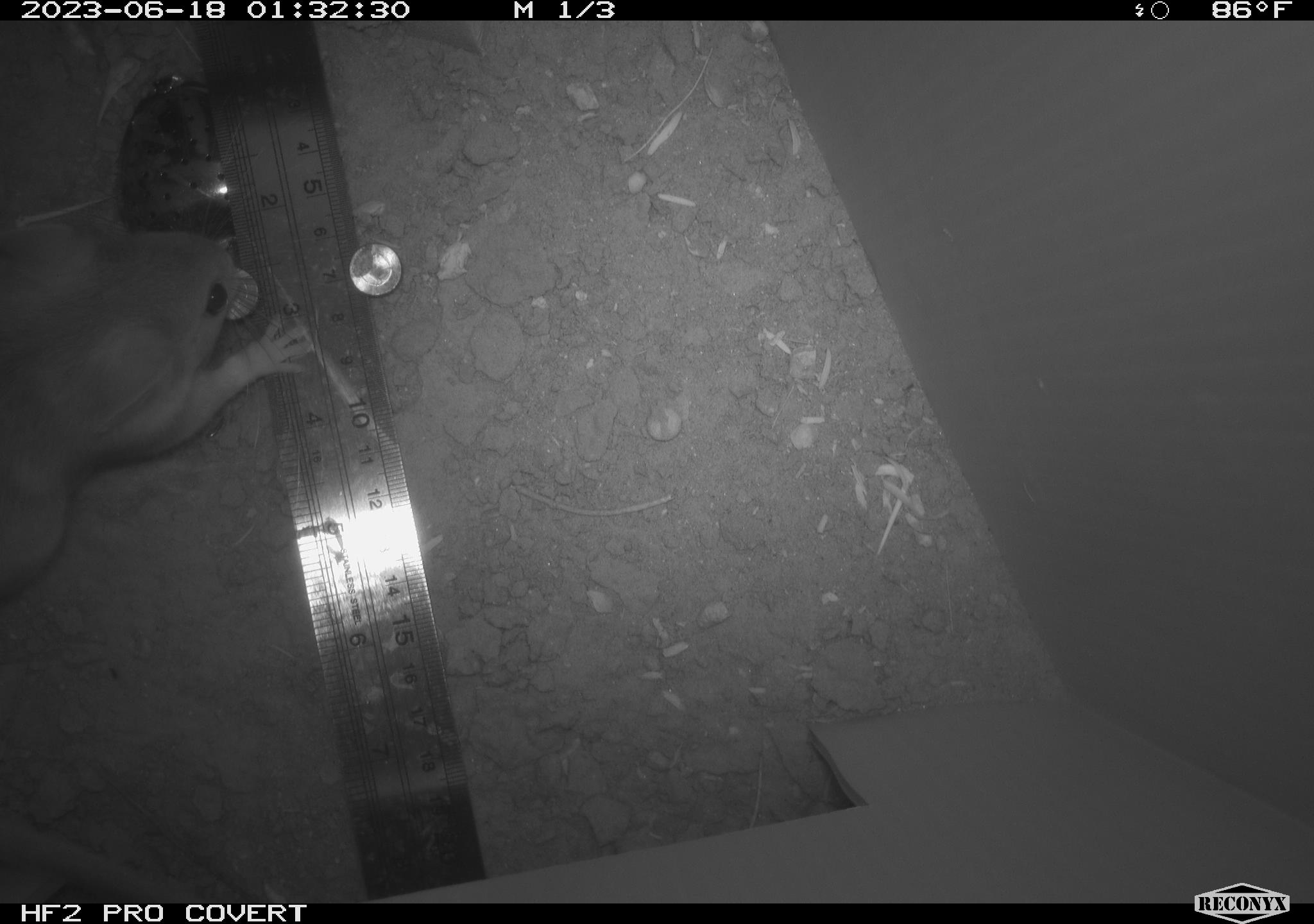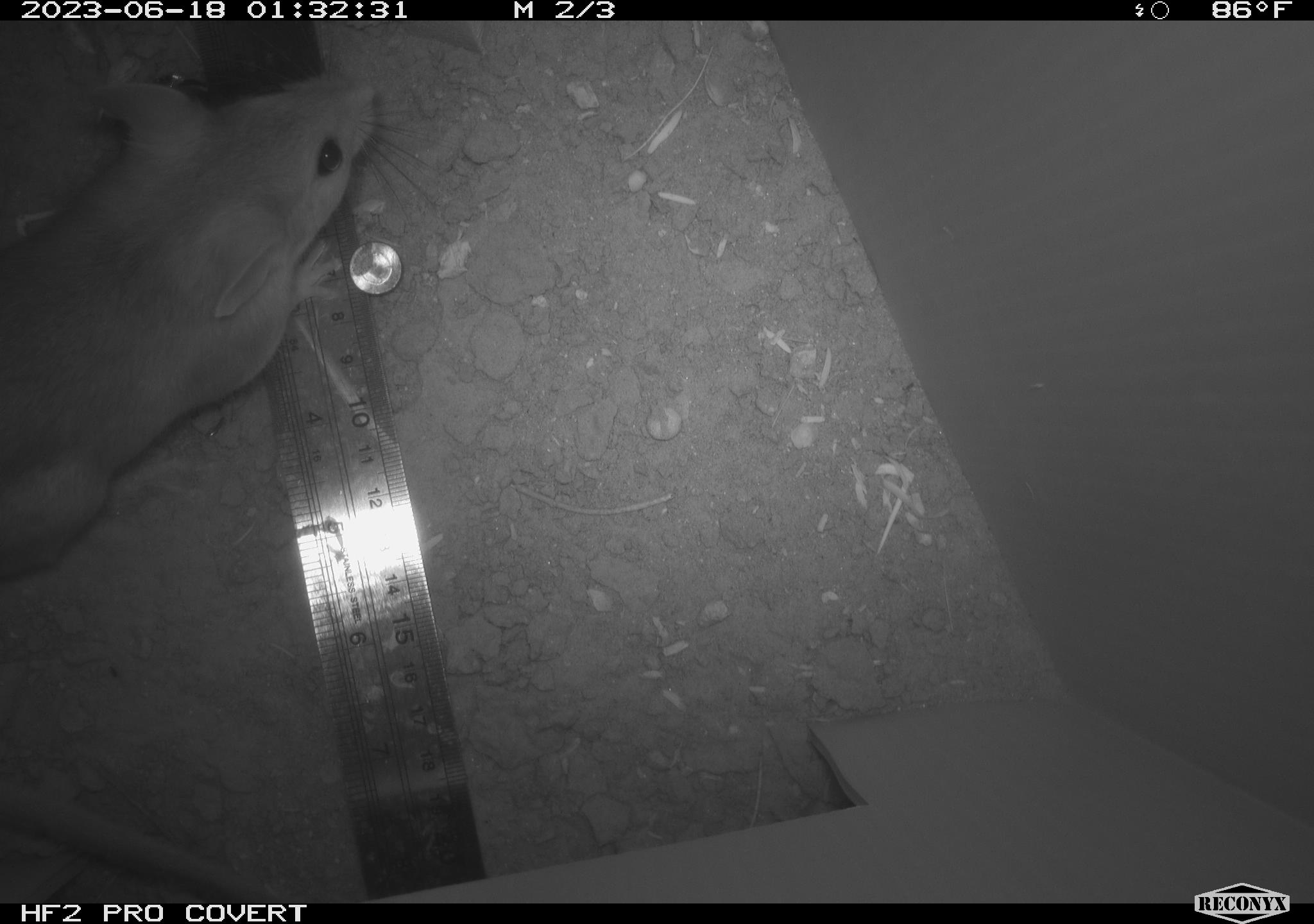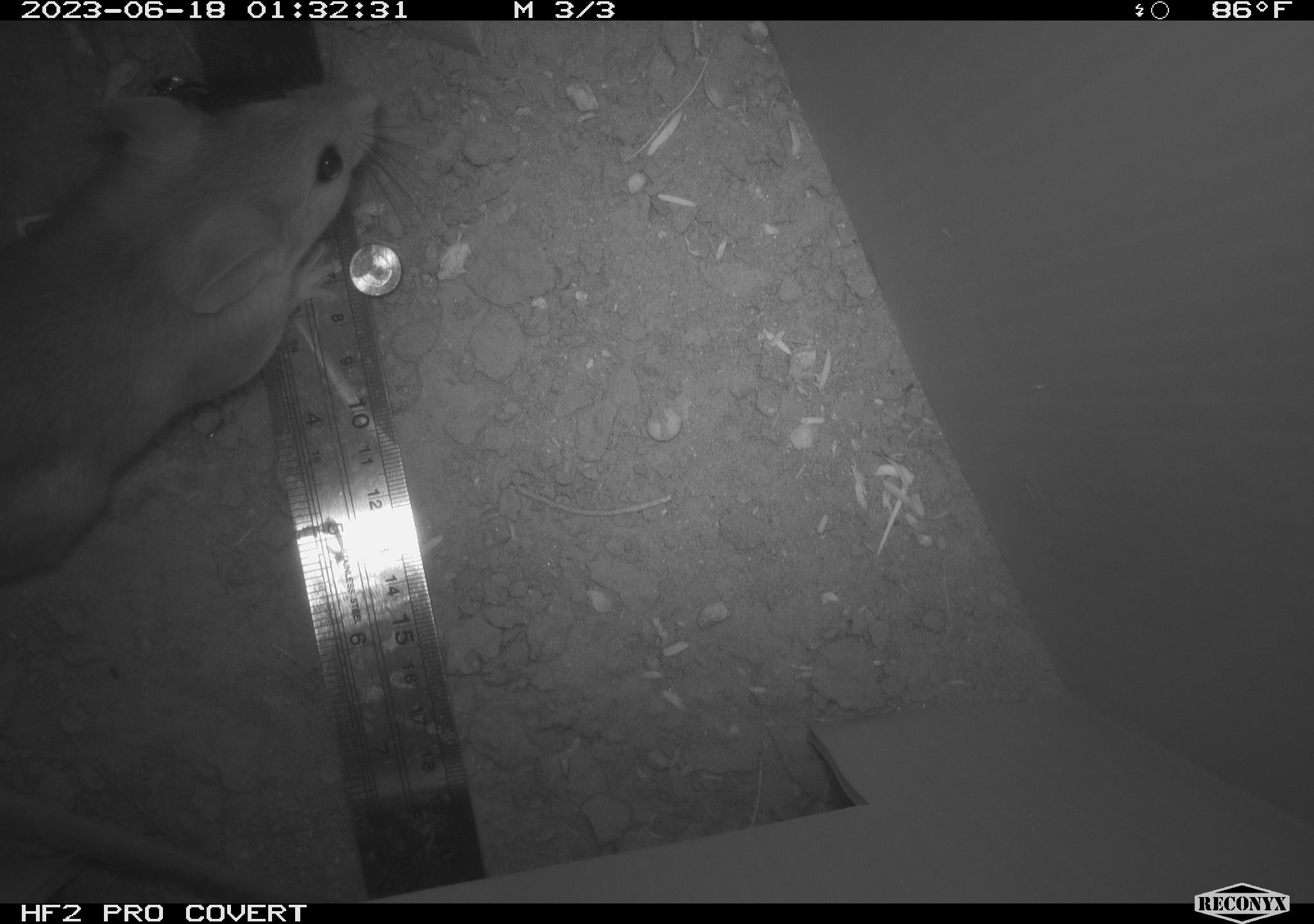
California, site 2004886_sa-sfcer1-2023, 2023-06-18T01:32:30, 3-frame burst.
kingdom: Animalia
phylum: Chordata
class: Mammalia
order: Rodentia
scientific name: Rodentia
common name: mouse species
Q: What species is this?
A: Mouse species (Rodentia).